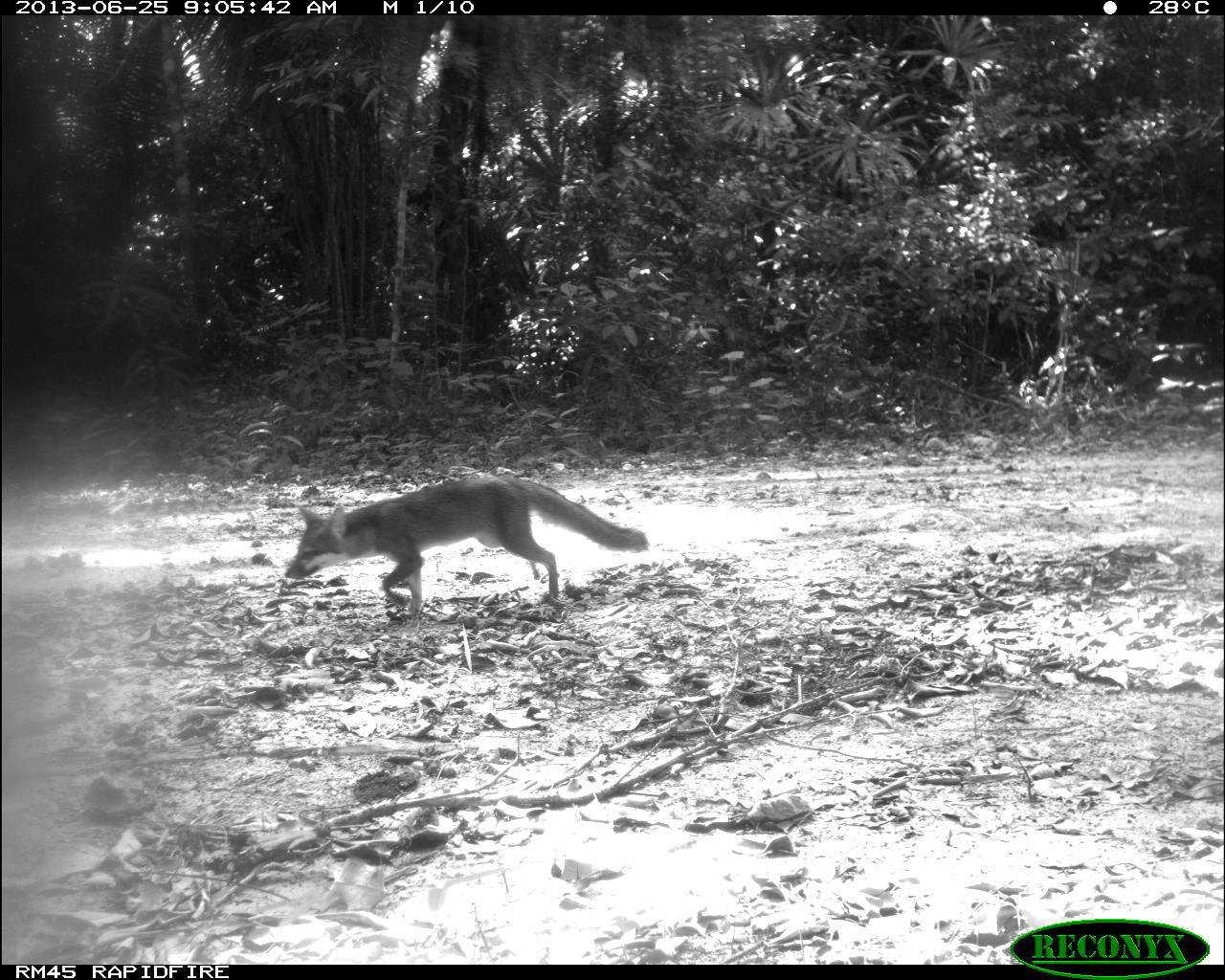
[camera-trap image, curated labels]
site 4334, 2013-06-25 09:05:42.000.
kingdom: Animalia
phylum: Chordata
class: Mammalia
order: Carnivora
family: Canidae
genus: Urocyon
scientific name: Urocyon cinereoargenteus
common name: gray fox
Urocyon cinereoargenteus (gray fox), count 1.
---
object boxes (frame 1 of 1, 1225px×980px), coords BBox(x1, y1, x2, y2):
urocyon cinereoargenteus: BBox(282, 473, 650, 625)